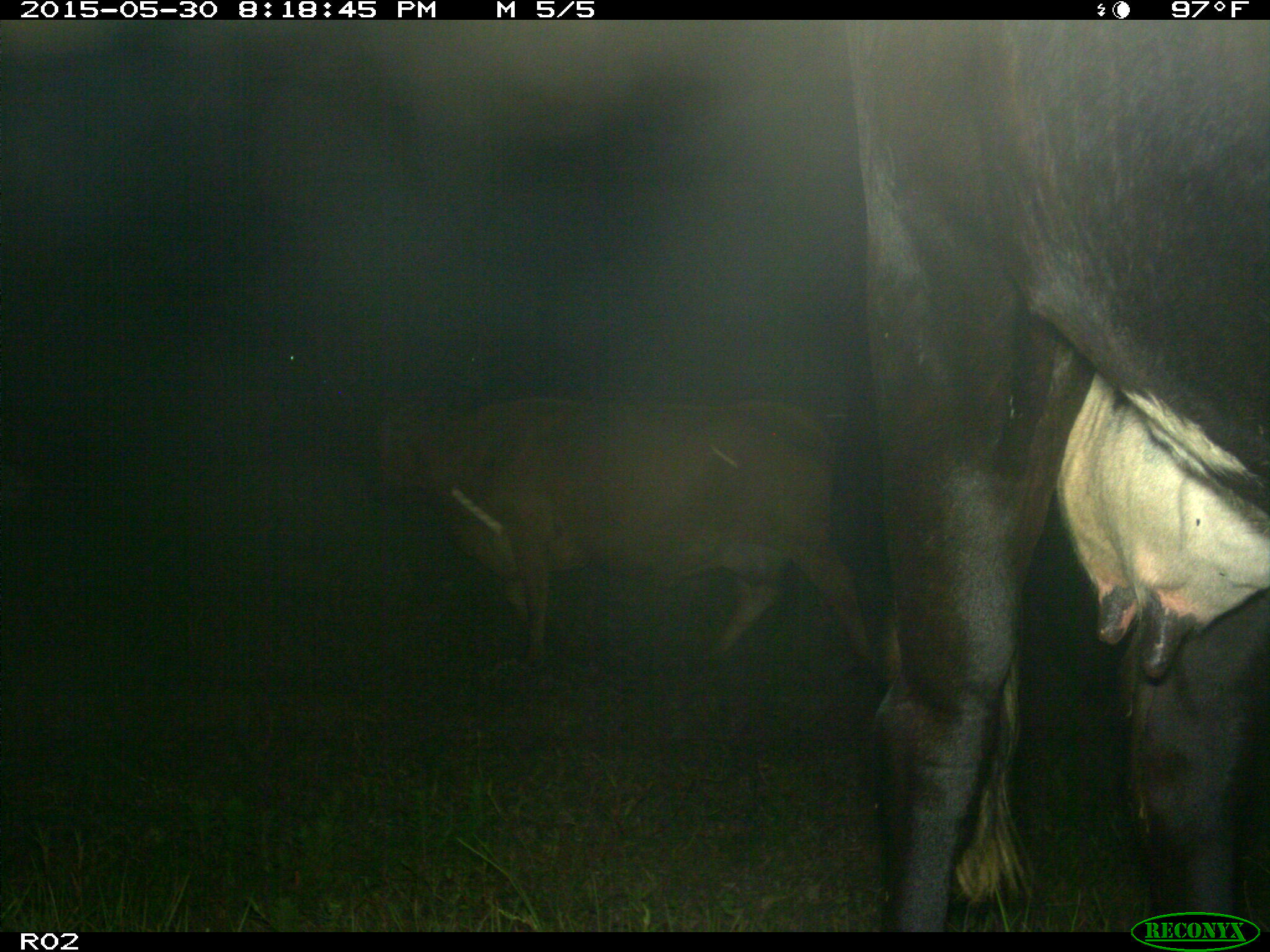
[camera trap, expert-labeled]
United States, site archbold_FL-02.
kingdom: Animalia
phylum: Chordata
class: Mammalia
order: Artiodactyla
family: Bovidae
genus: Bos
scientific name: Bos taurus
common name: domestic cow